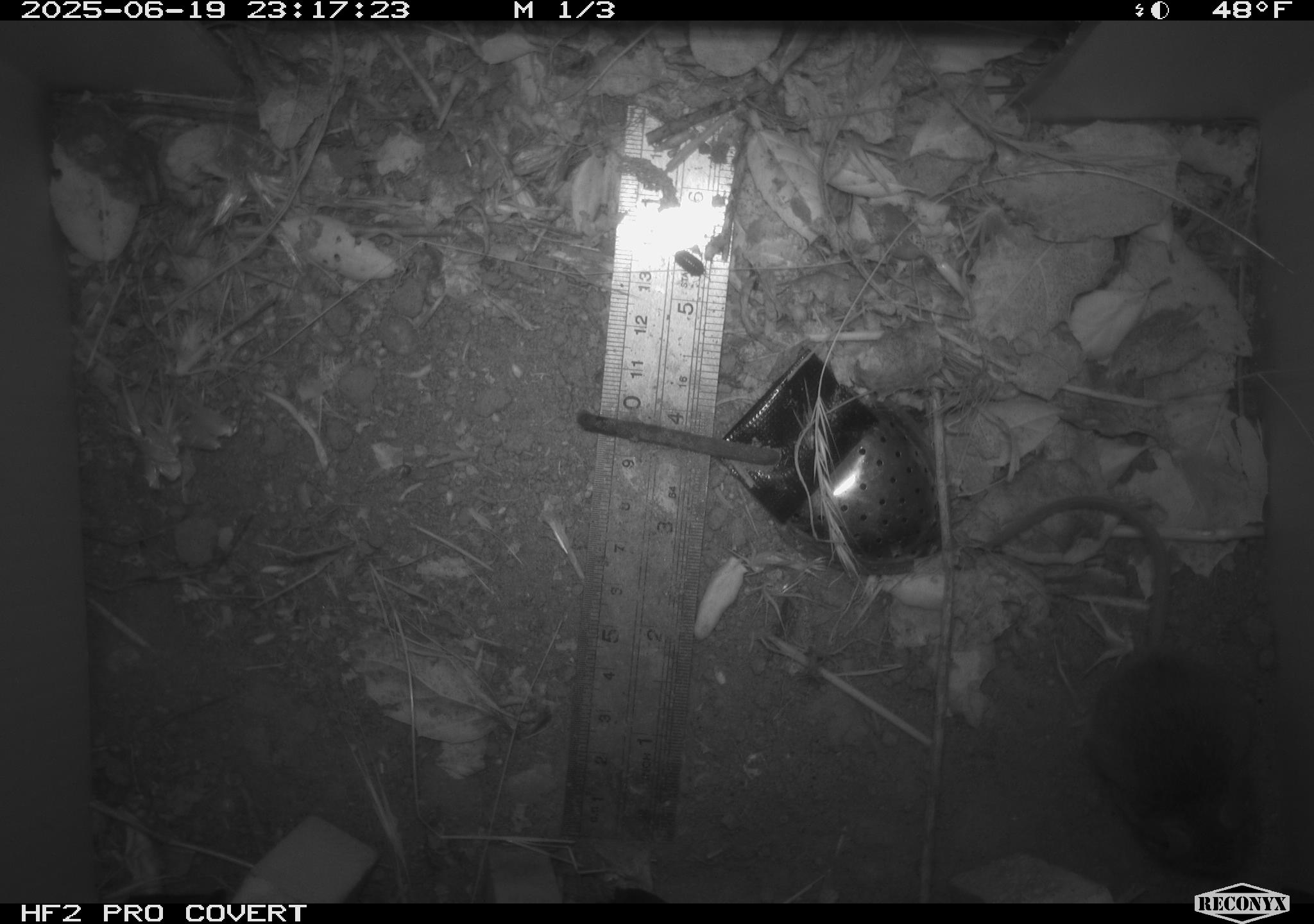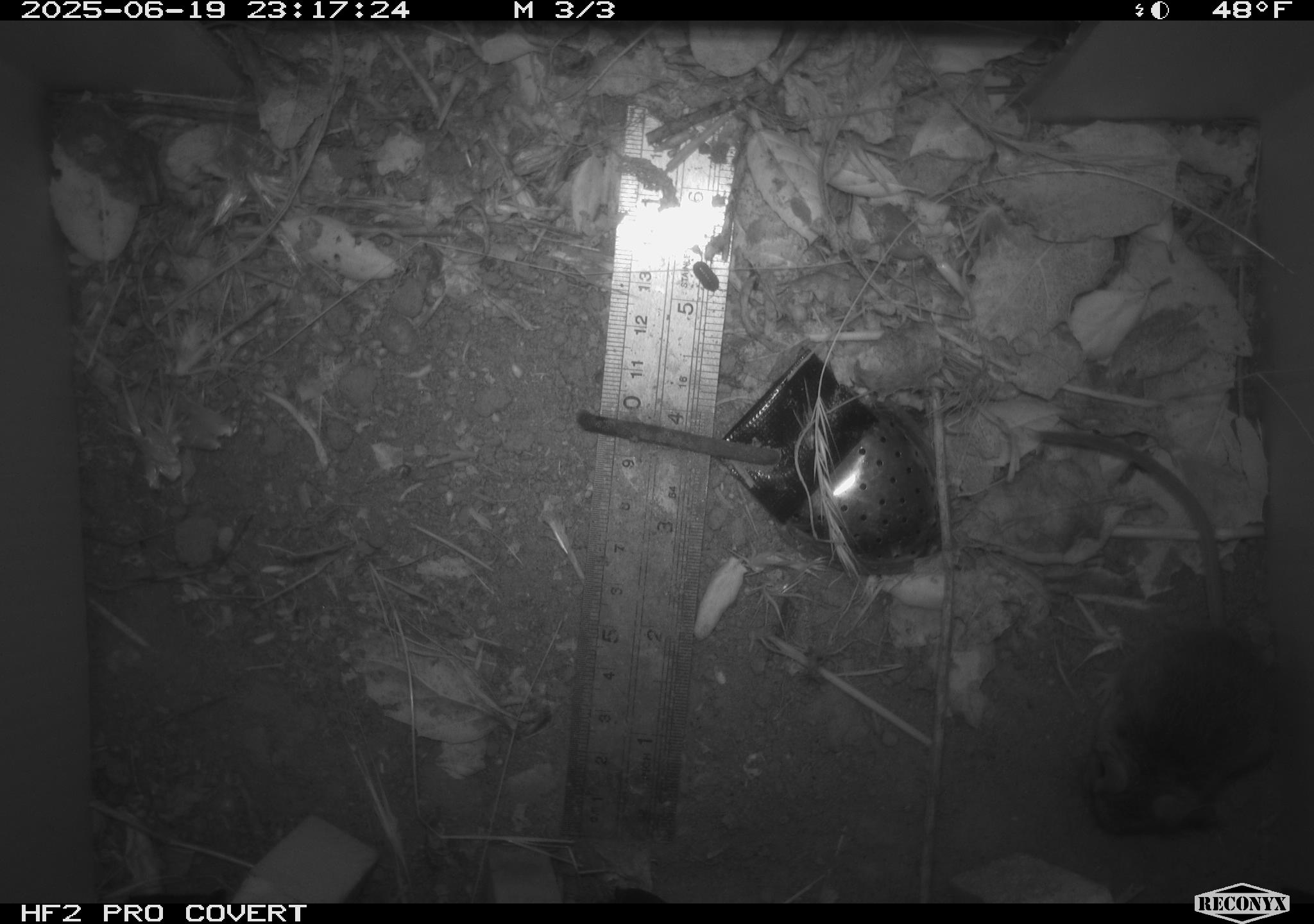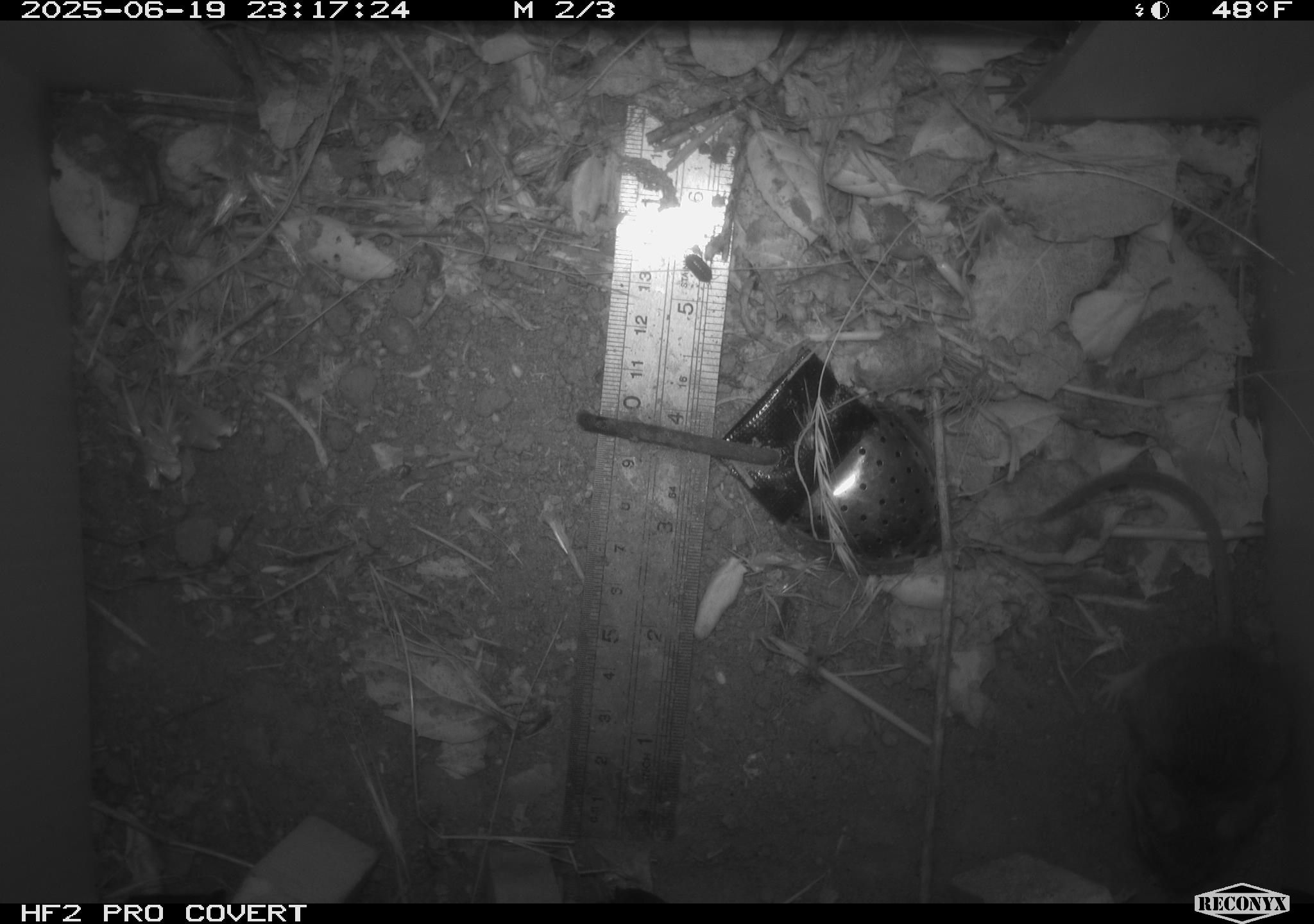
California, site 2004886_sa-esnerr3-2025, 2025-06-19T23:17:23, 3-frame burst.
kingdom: Animalia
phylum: Chordata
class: Mammalia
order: Rodentia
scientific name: Rodentia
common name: rodent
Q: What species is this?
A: Rodent (Rodentia).